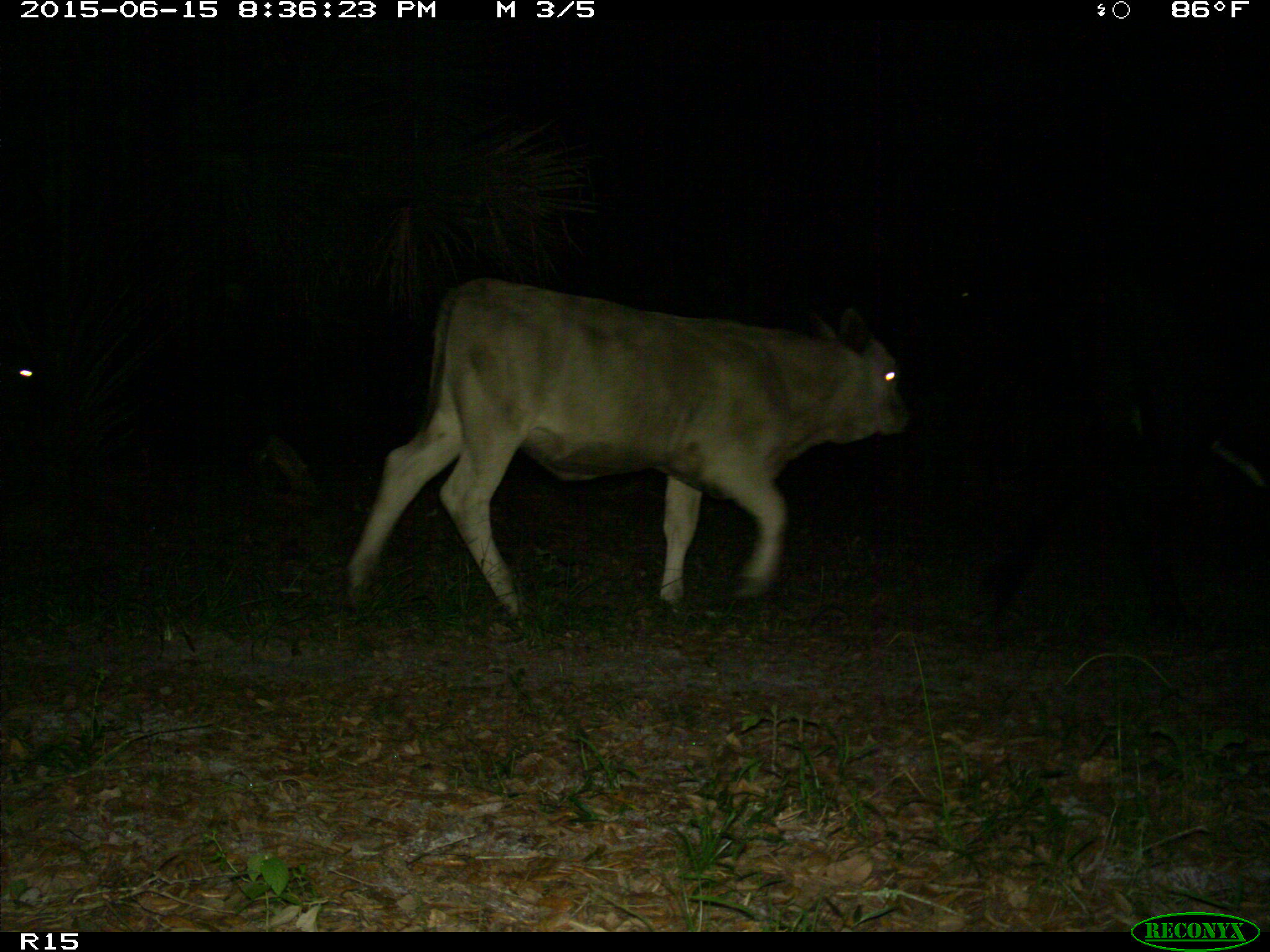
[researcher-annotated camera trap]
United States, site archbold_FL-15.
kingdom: Animalia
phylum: Chordata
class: Mammalia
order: Artiodactyla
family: Bovidae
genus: Bos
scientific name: Bos taurus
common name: domestic cow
Bos taurus (domestic cow).